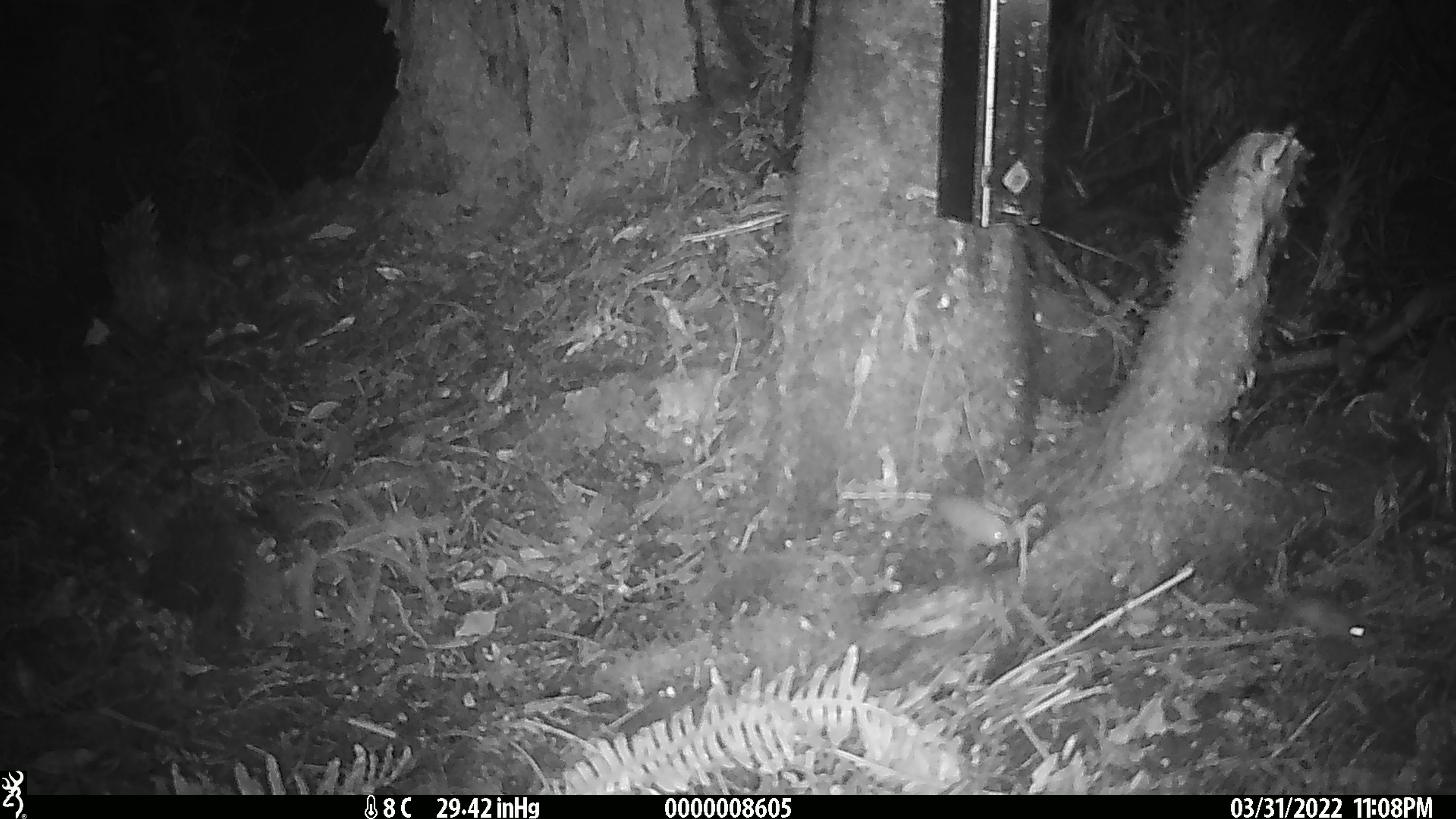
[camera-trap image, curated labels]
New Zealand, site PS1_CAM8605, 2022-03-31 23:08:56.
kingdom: Animalia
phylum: Chordata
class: Mammalia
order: Rodentia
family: Muridae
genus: Mus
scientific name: Mus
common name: mouse